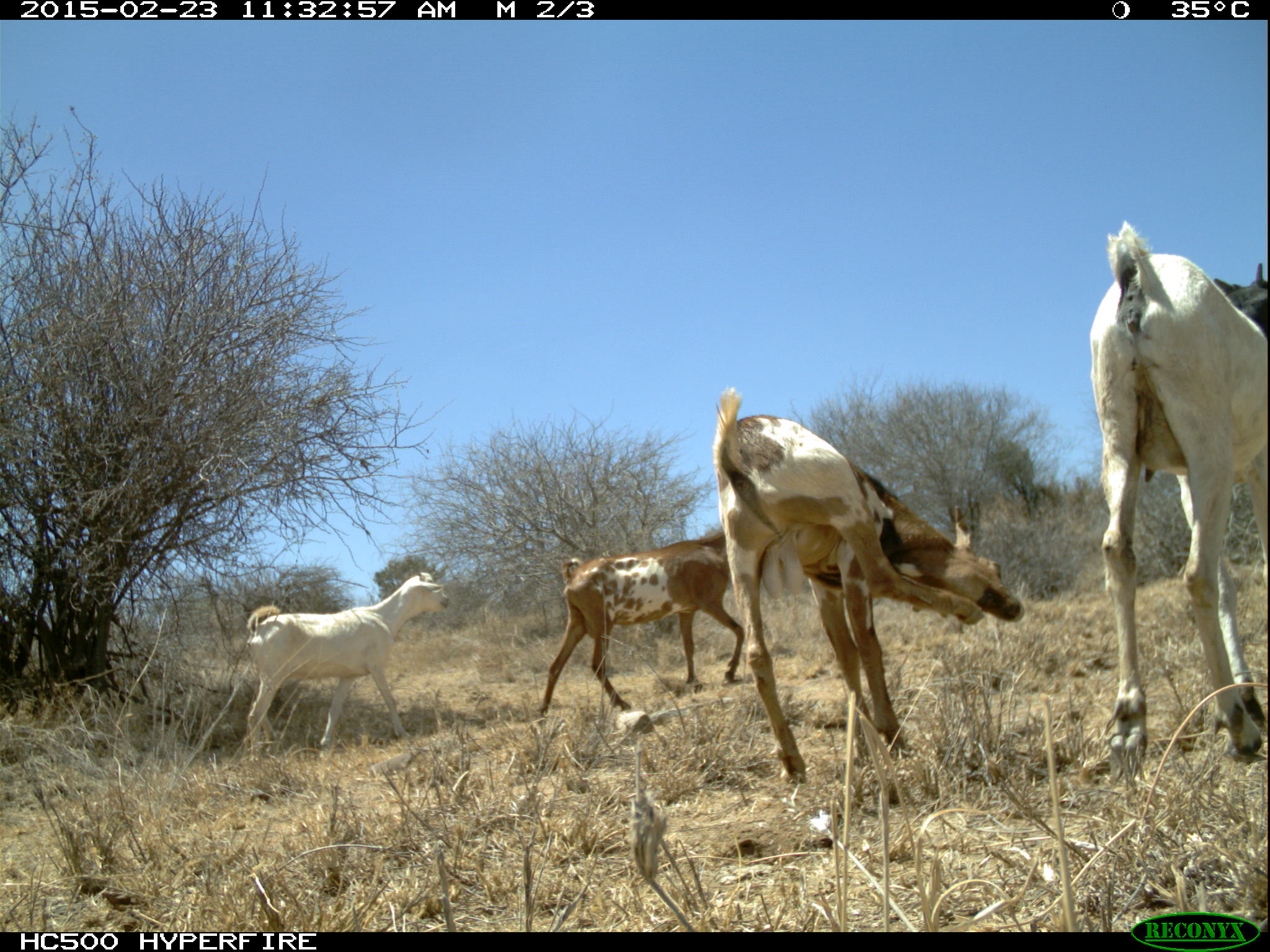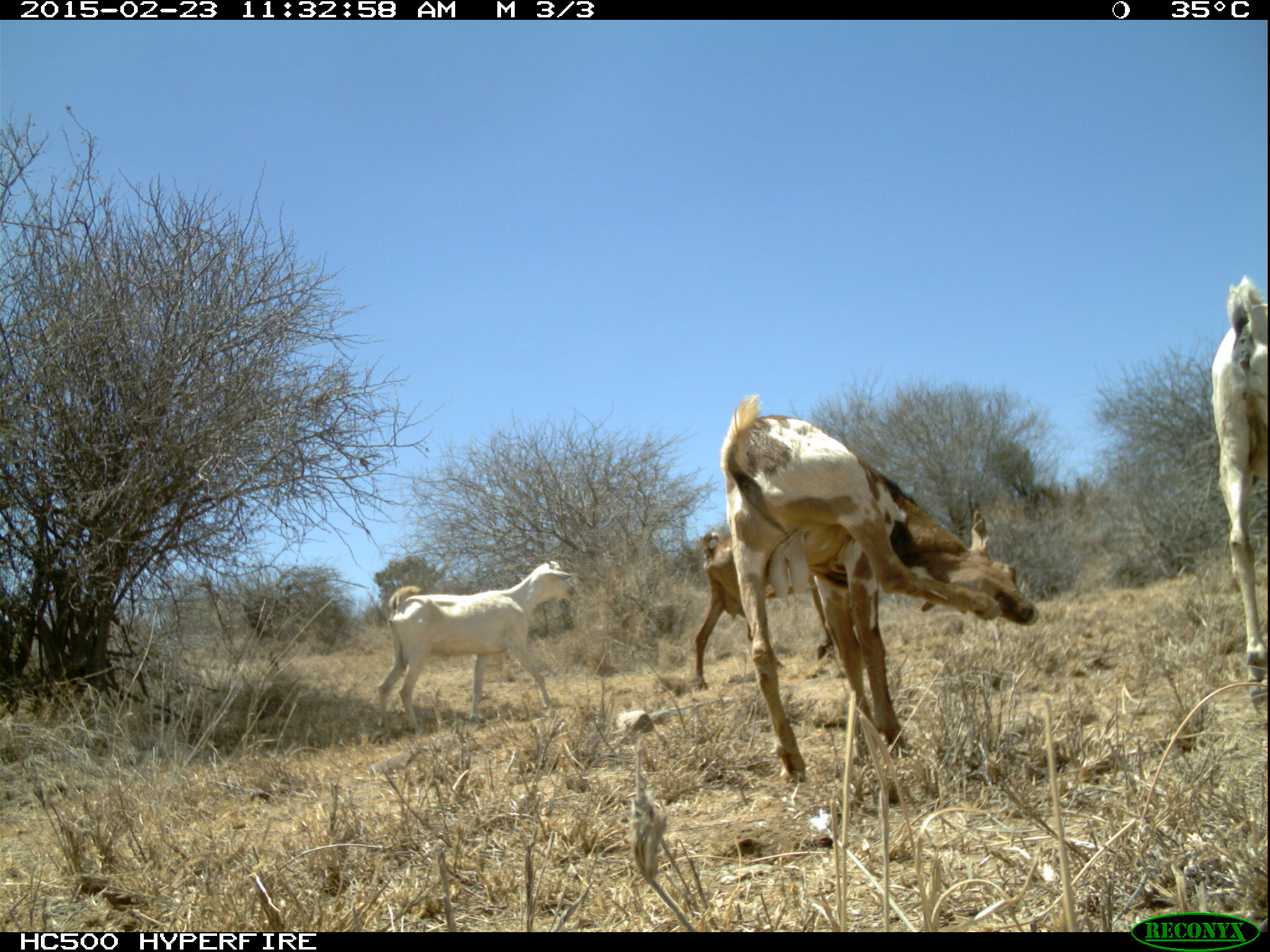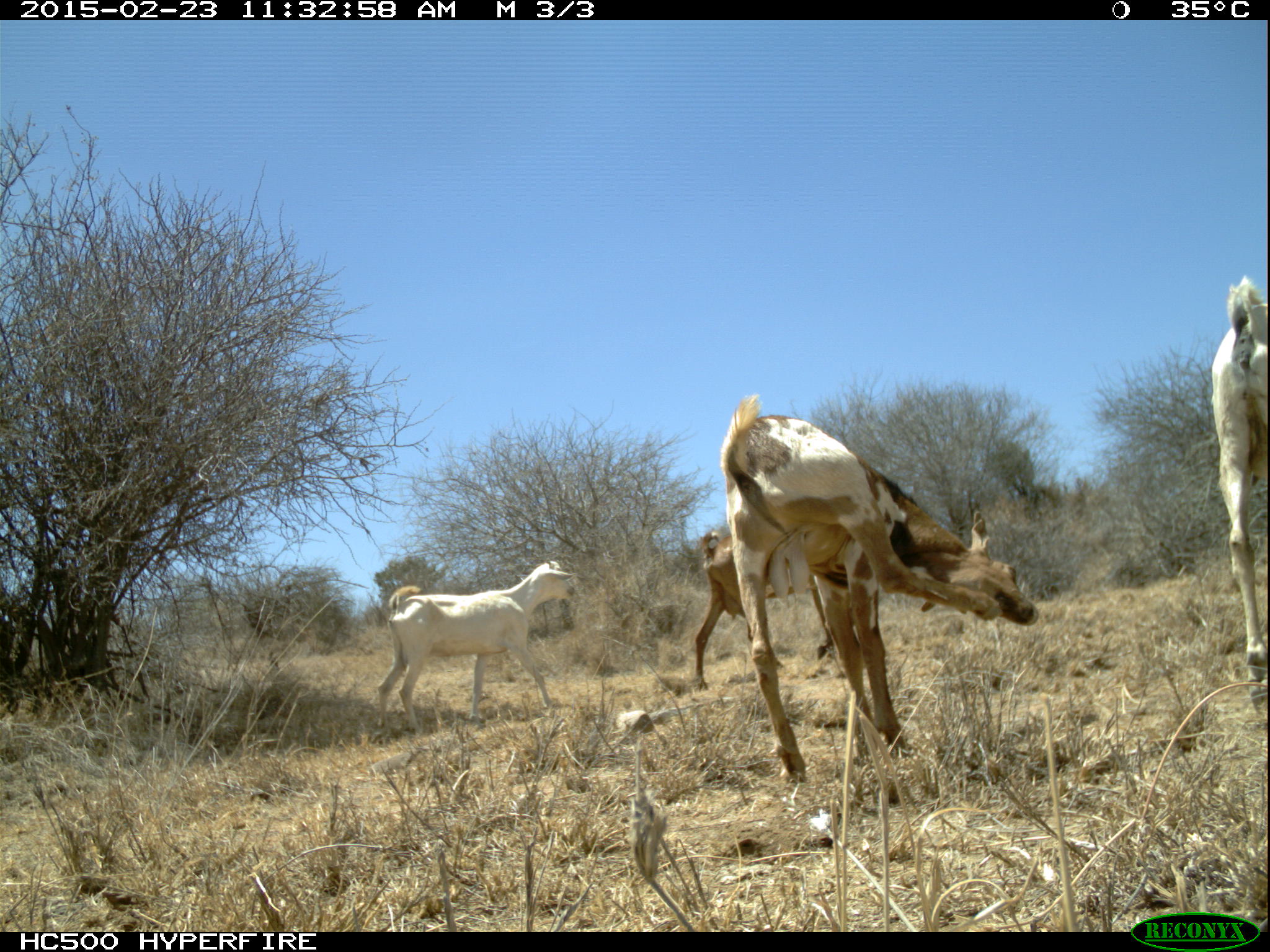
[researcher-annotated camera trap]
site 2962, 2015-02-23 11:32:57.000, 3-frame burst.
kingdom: Animalia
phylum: Chordata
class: Mammalia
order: Perissodactyla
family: Equidae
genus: Equus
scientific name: Equus africanus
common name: african wild ass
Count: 1.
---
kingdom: Animalia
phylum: Chordata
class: Mammalia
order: Artiodactyla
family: Bovidae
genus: Capra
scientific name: Capra aegagrus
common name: wild goat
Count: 6.